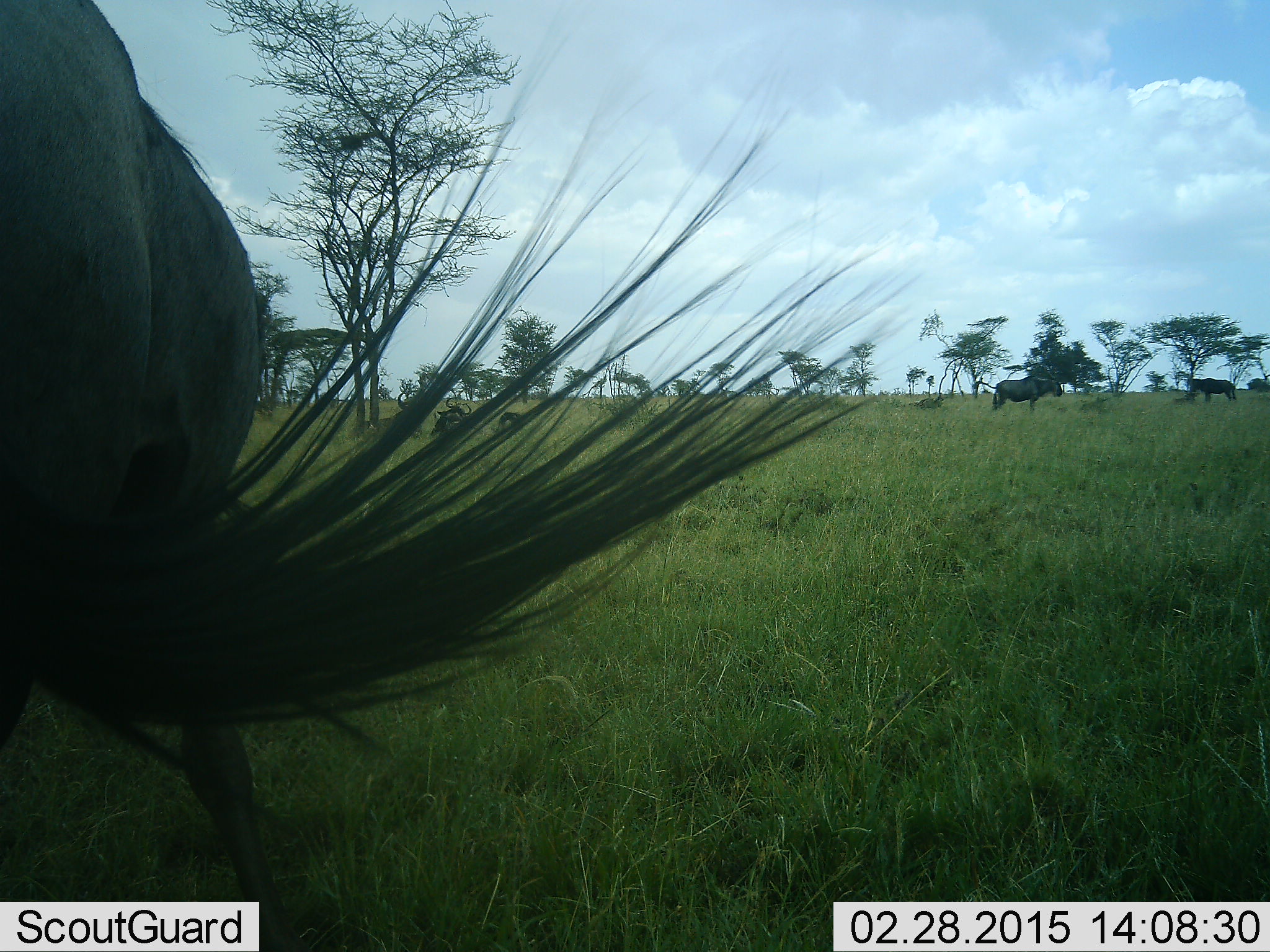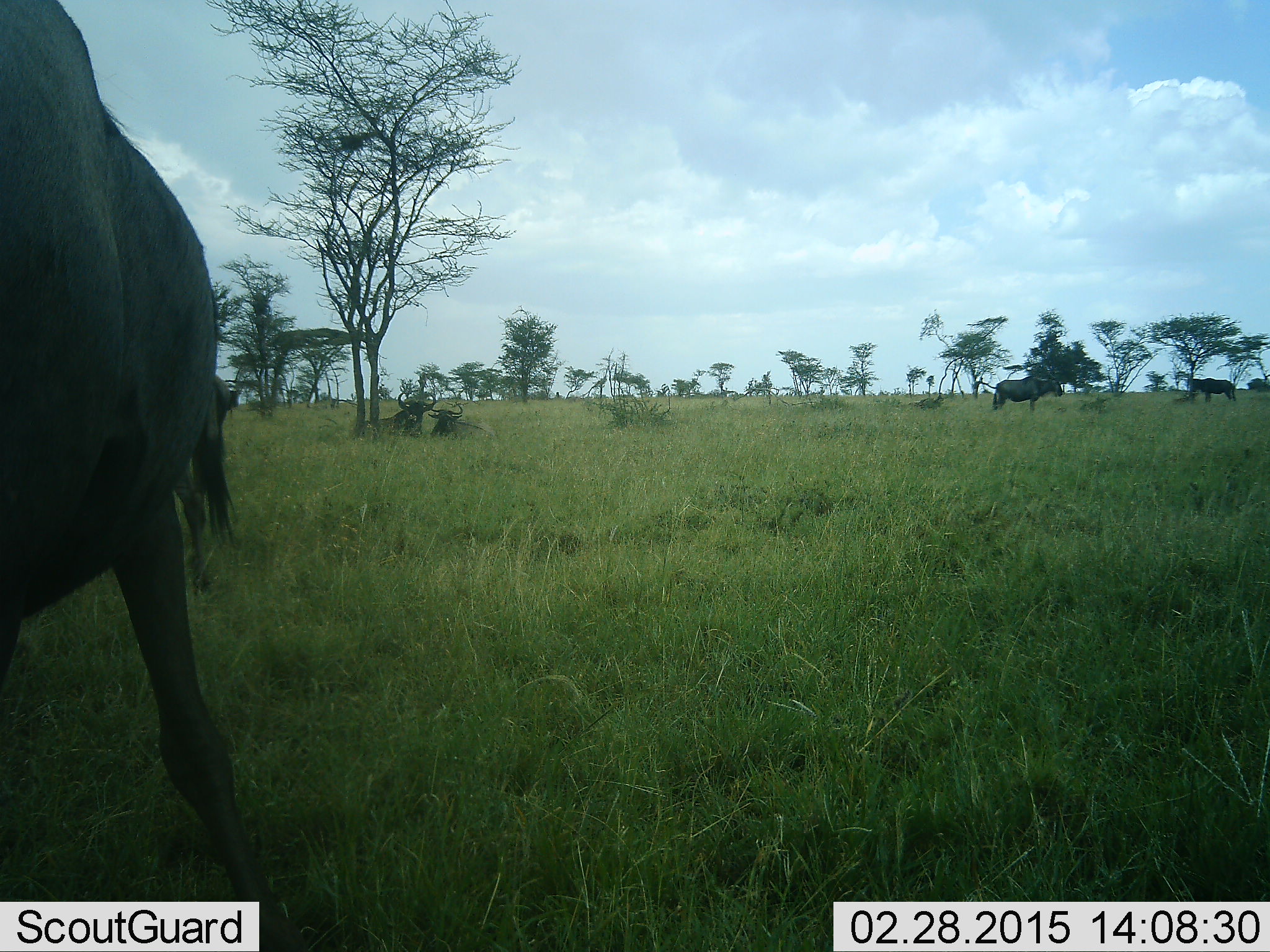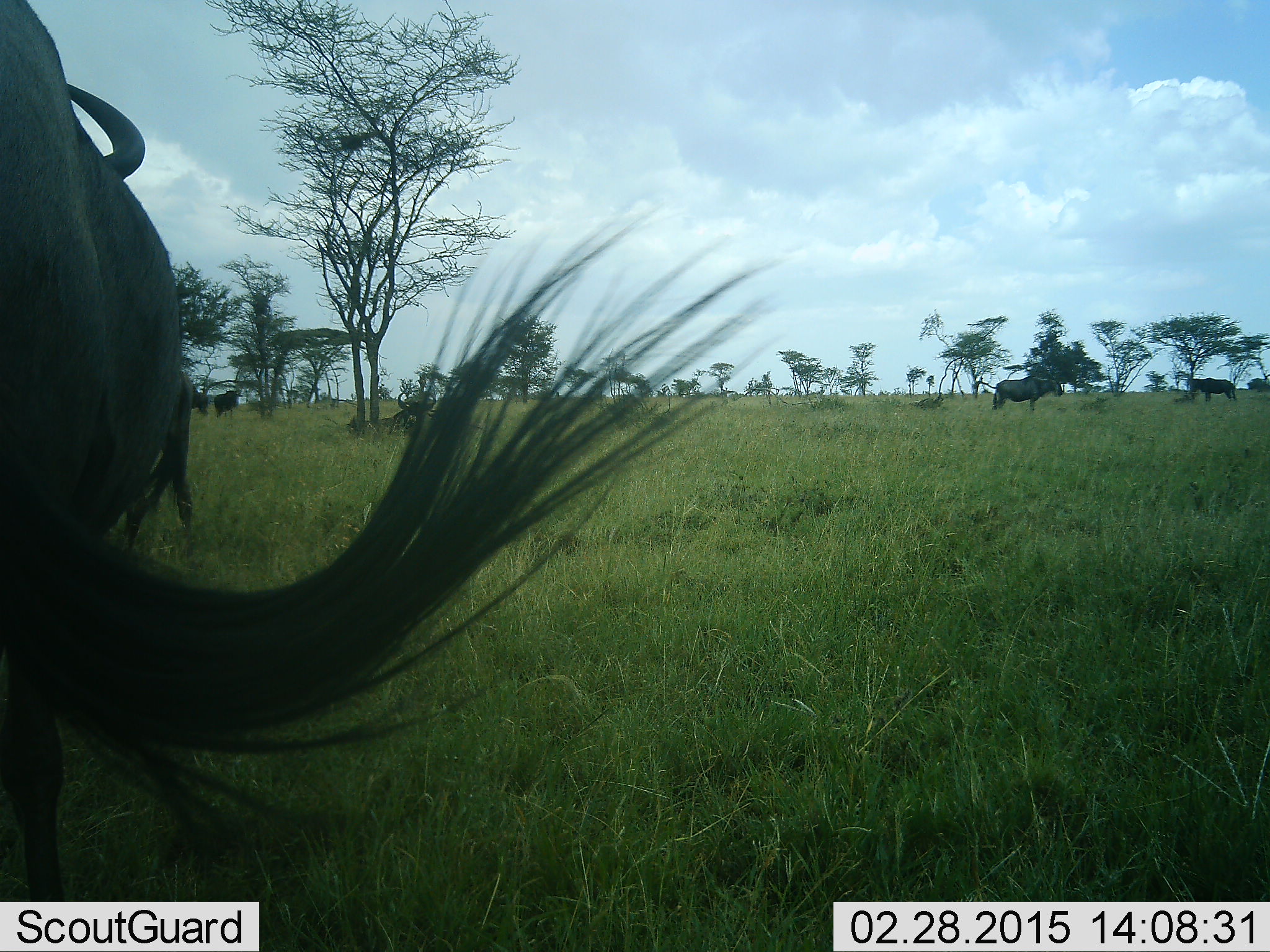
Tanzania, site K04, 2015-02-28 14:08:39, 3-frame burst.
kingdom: Animalia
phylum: Chordata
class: Mammalia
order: Artiodactyla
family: Bovidae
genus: Connochaetes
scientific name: Connochaetes taurinus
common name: blue wildebeest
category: wildebeest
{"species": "wildebeest (blue wildebeest) (Connochaetes taurinus)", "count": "6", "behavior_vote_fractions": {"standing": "90%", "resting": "70%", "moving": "20%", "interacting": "10%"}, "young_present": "0%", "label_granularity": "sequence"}